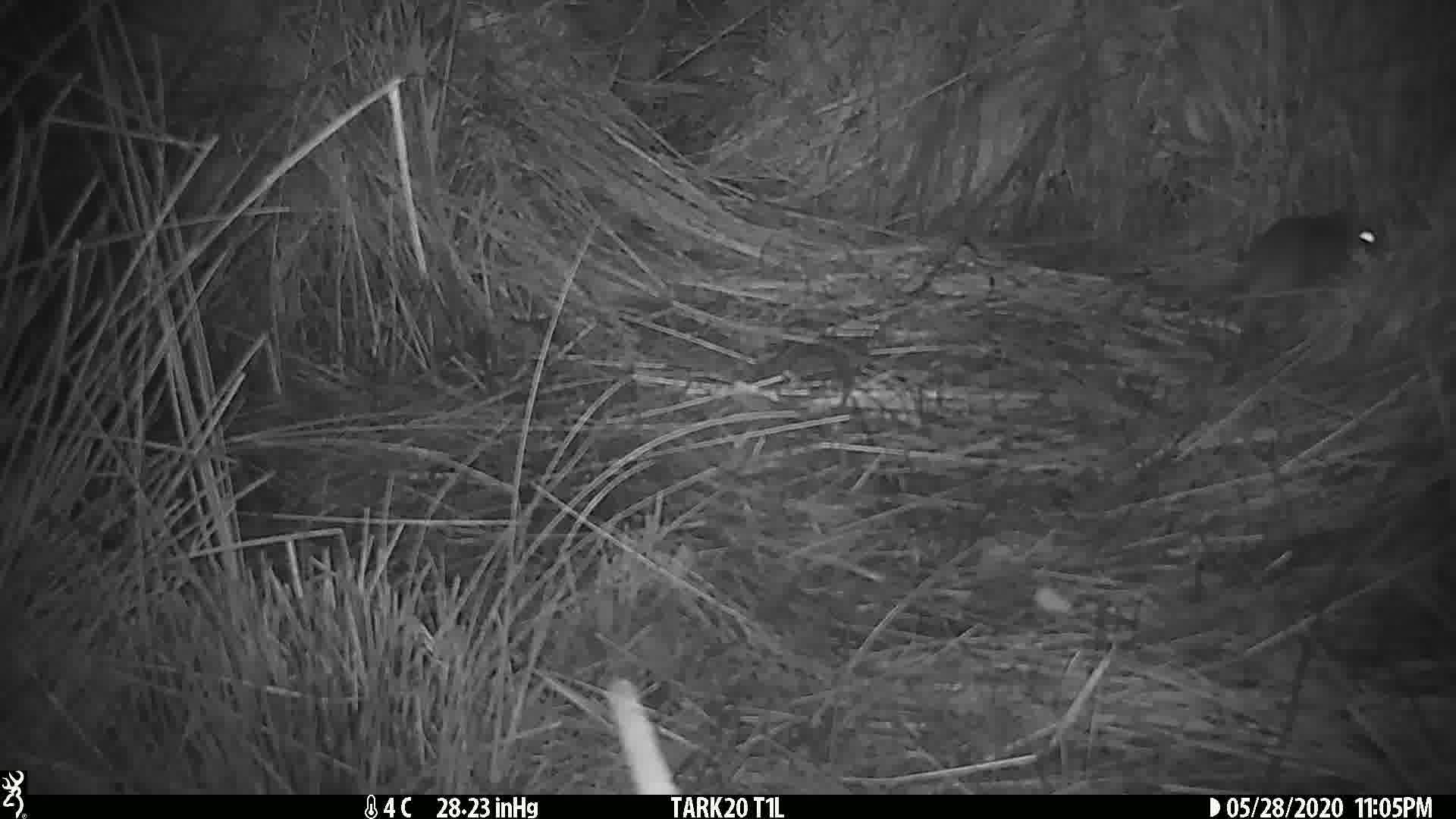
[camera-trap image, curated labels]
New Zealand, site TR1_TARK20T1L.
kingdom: Animalia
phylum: Chordata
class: Mammalia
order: Rodentia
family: Muridae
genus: Rattus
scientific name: Rattus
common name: rat